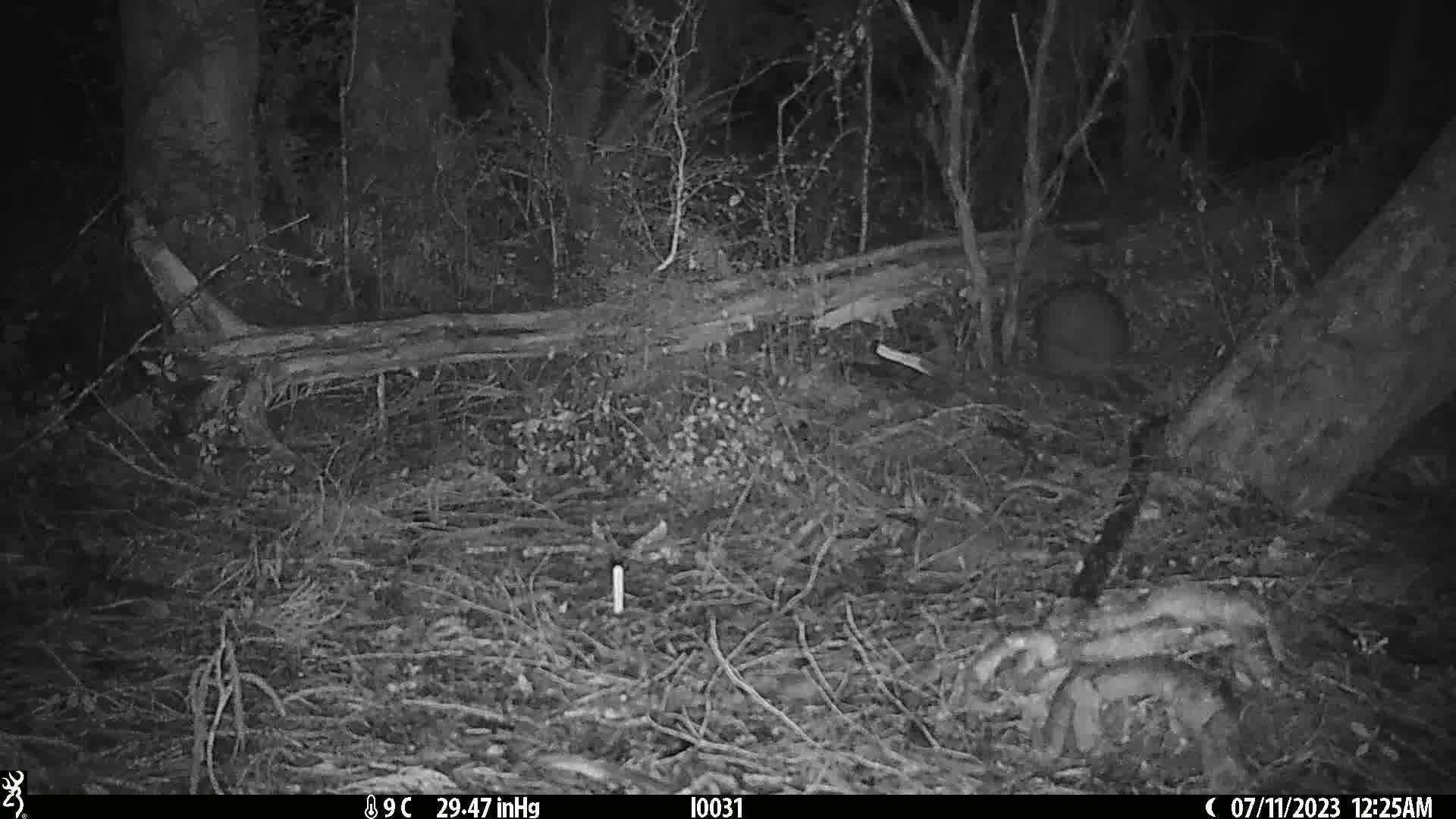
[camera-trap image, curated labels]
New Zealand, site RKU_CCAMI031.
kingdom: Animalia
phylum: Chordata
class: Aves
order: Apterygiformes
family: Apterygidae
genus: Apteryx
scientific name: Apteryx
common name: kiwi